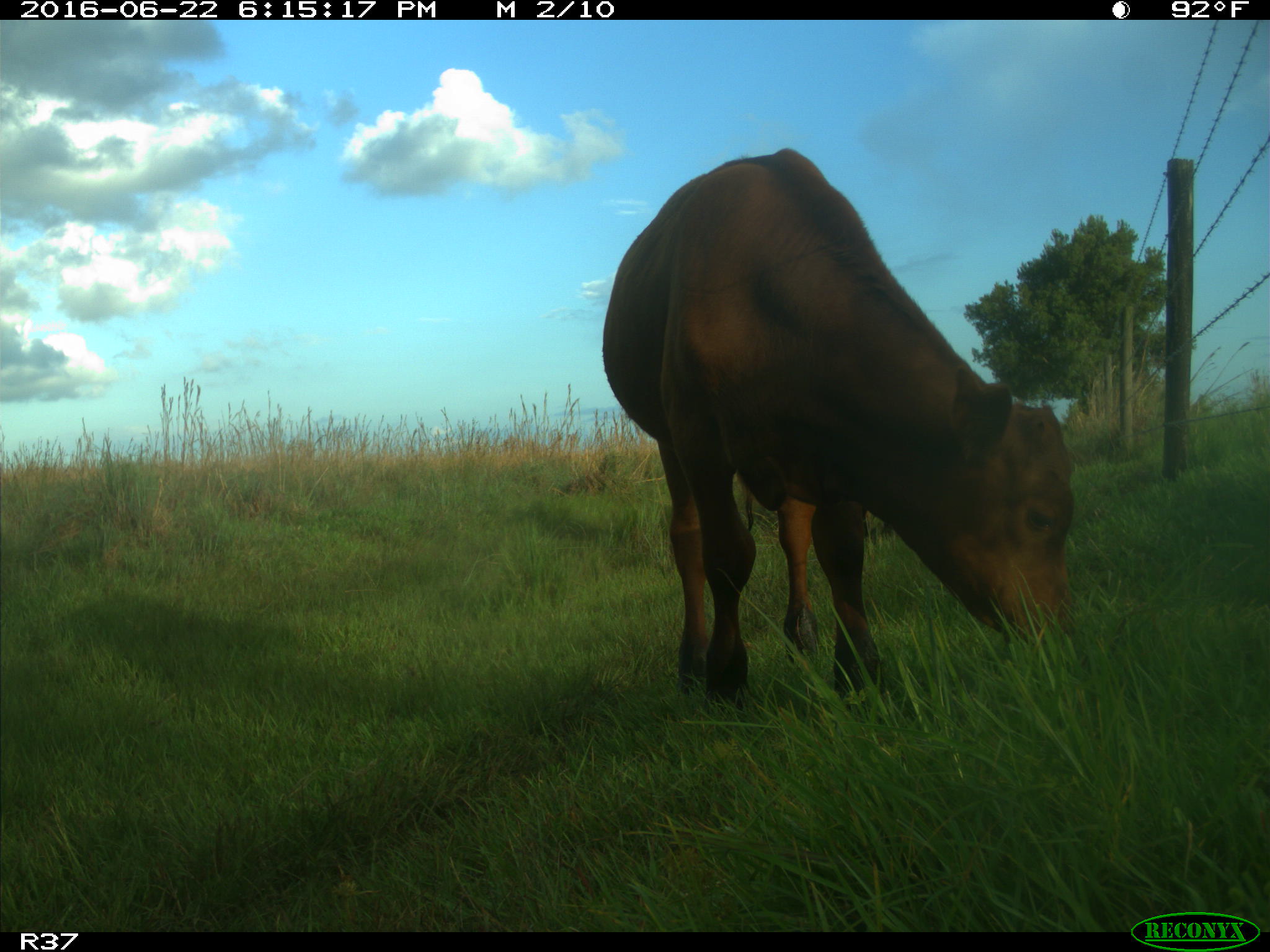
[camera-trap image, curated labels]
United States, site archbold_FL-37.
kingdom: Animalia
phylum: Chordata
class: Mammalia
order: Artiodactyla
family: Bovidae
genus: Bos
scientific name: Bos taurus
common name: domestic cow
Bos taurus (domestic cow).